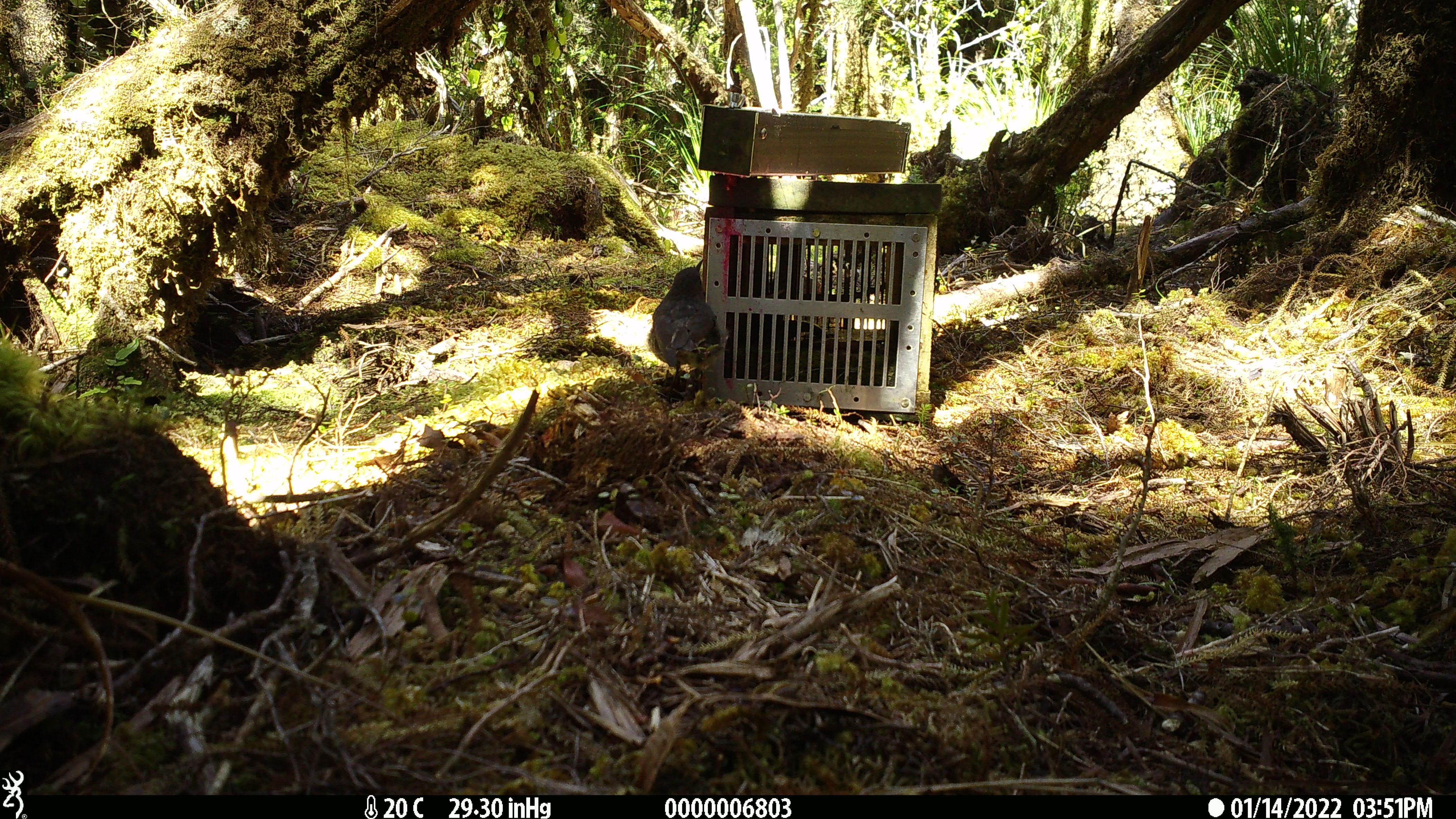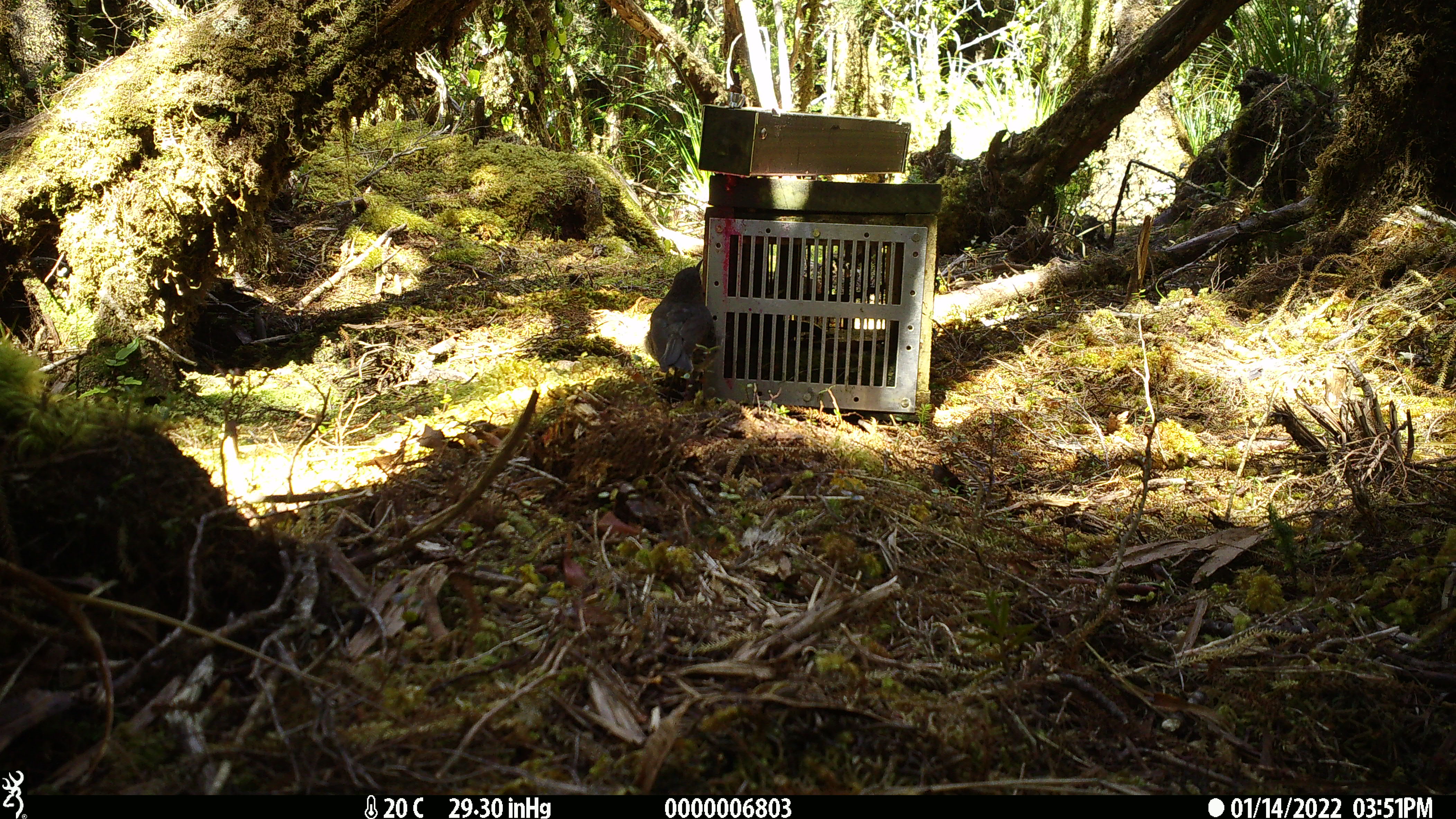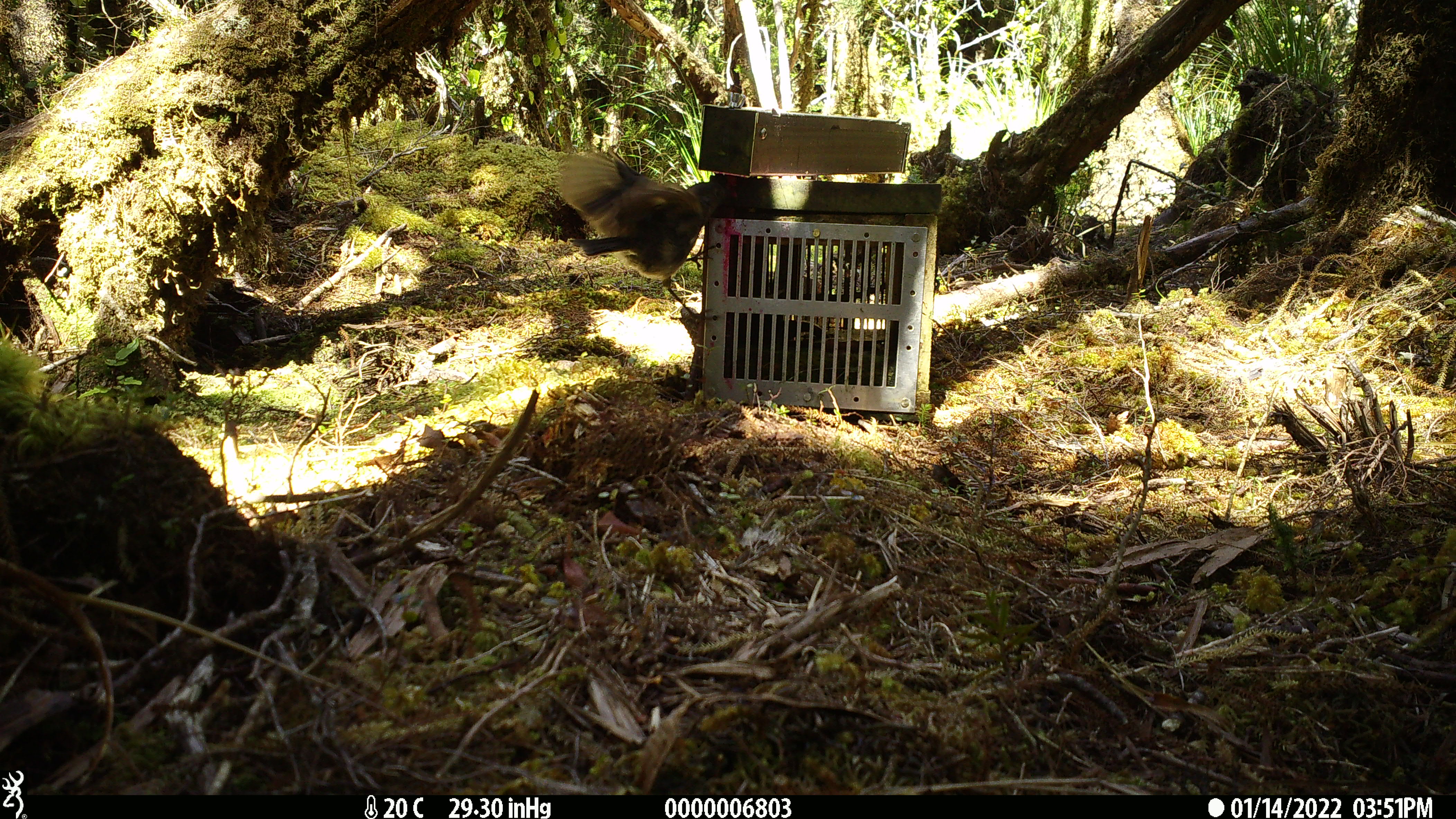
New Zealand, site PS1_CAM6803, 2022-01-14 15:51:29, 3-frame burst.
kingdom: Animalia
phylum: Chordata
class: Aves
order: Passeriformes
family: Petroicidae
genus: Petroica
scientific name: Petroica australis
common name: new zealand robin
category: robin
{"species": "robin (new zealand robin) (Petroica australis)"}